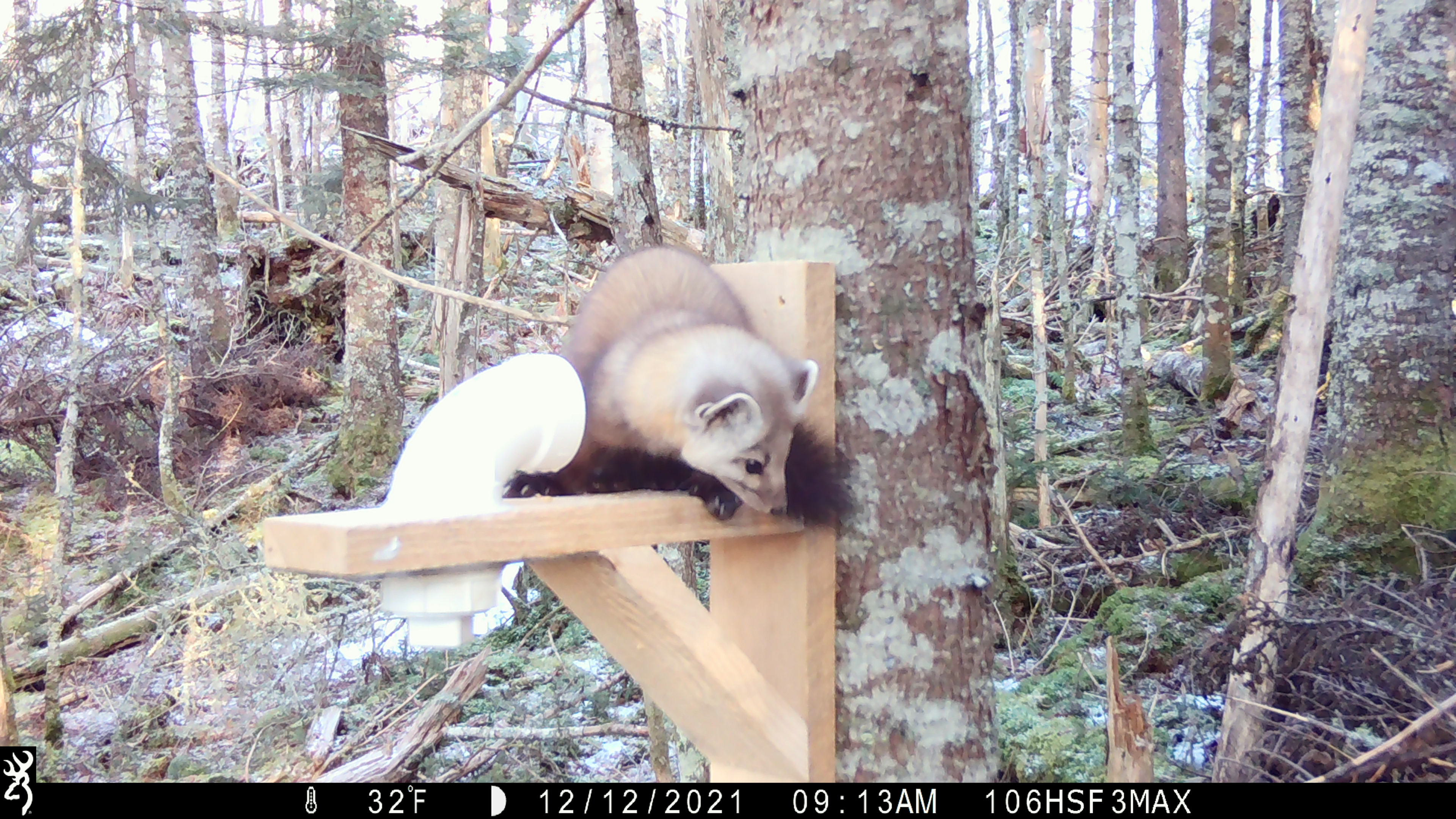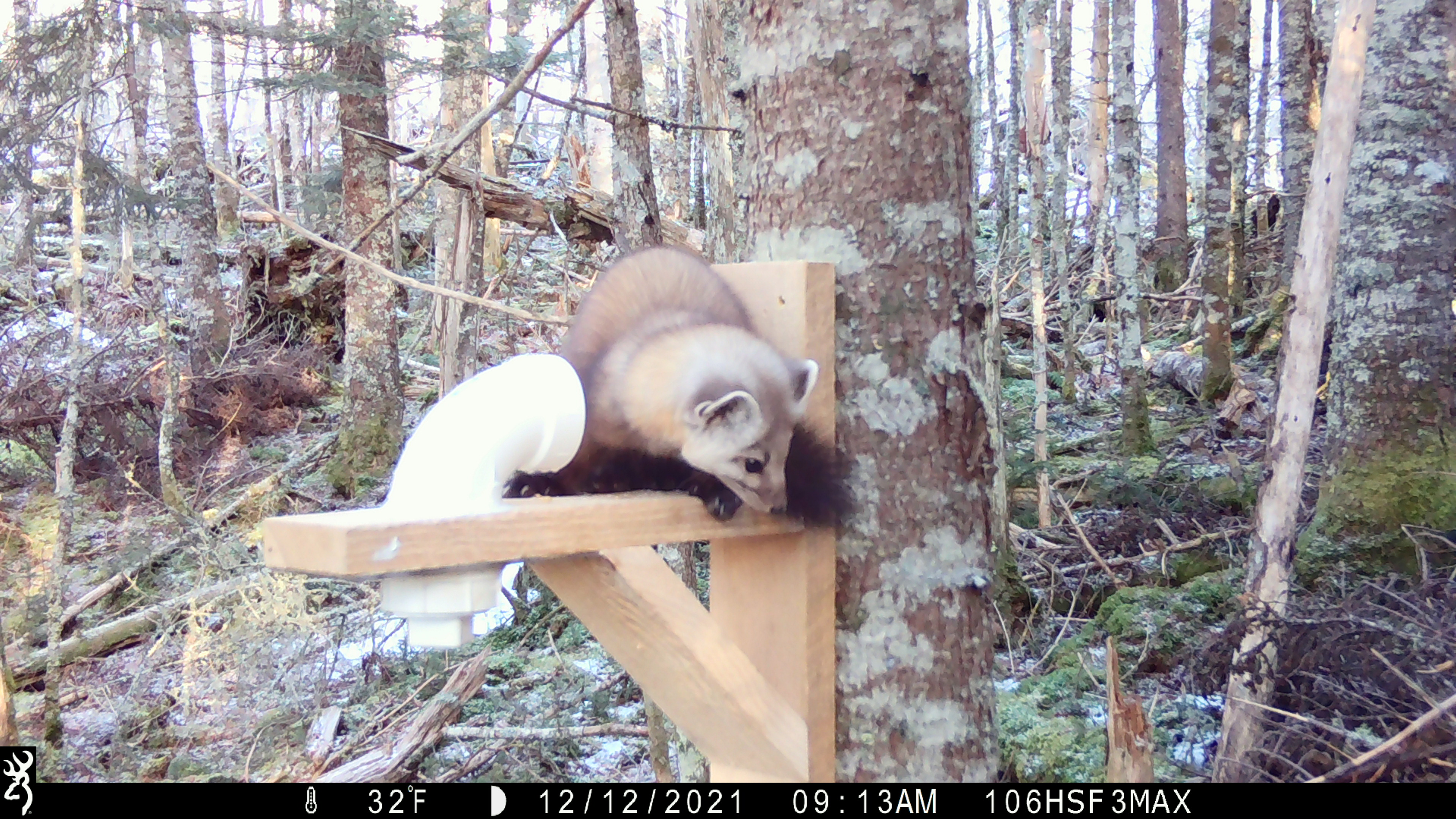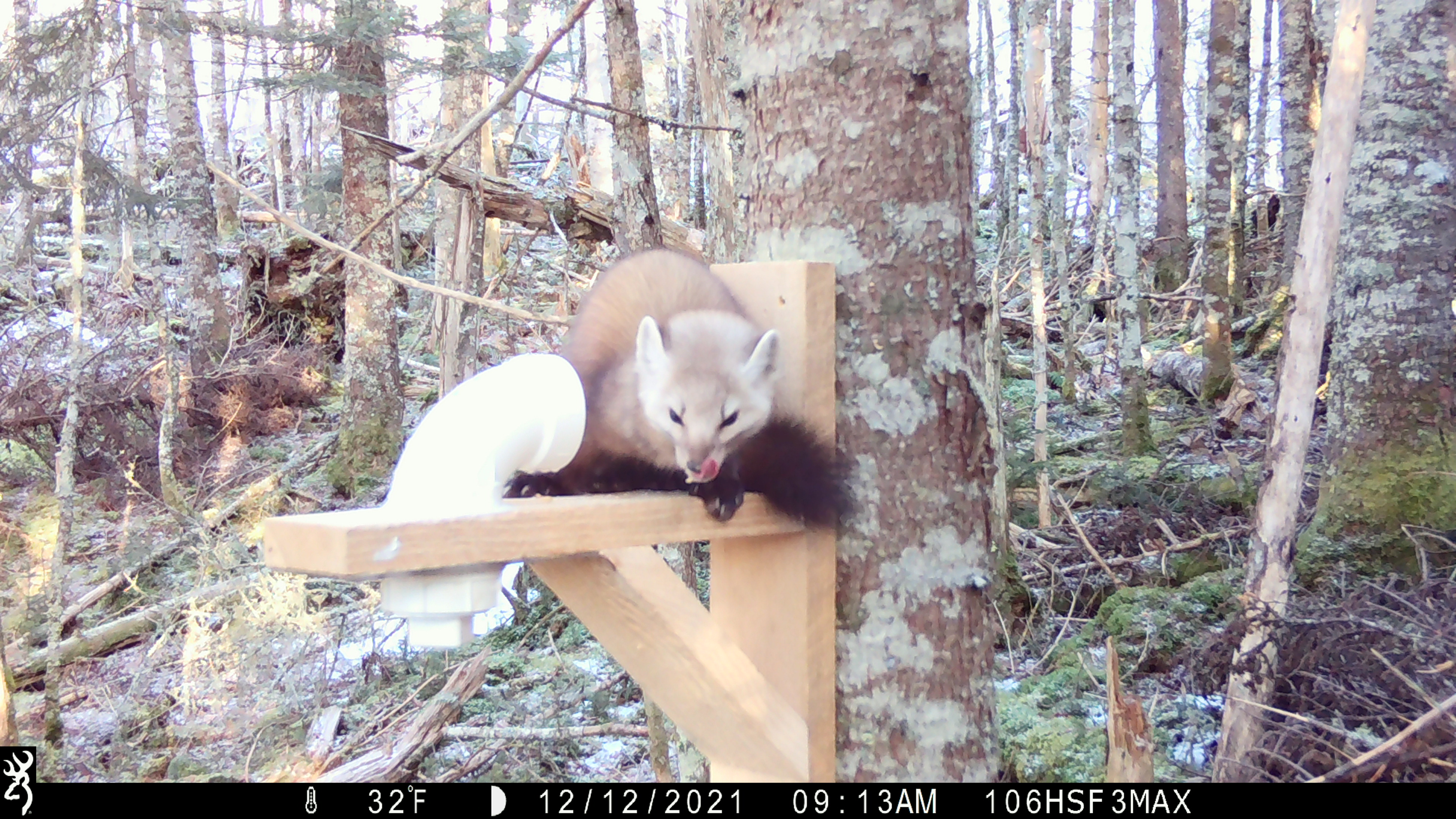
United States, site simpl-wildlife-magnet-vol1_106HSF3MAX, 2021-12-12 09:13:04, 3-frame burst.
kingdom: Animalia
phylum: Chordata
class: Mammalia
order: Carnivora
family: Mustelidae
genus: Martes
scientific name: Martes americana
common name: american marten